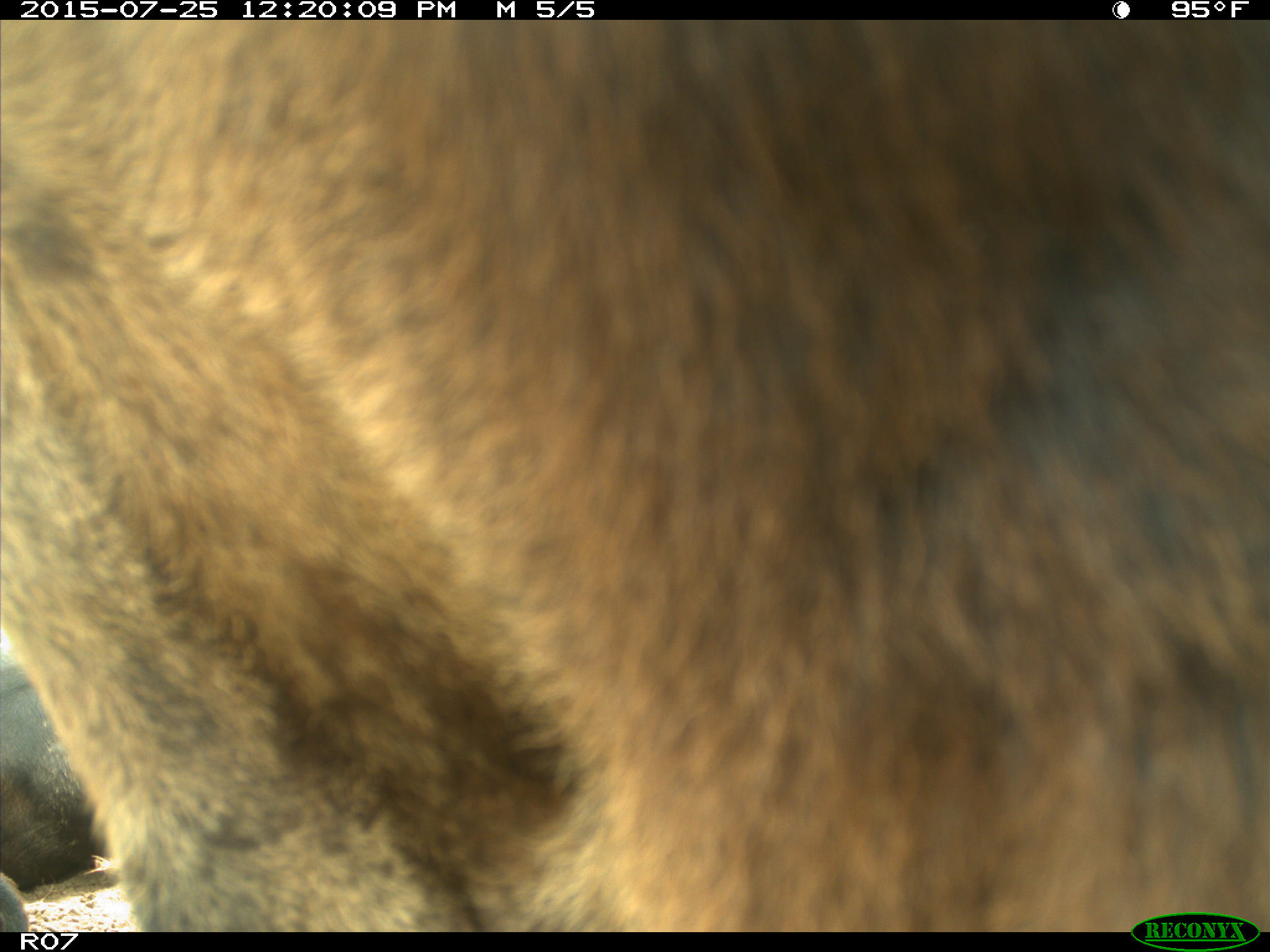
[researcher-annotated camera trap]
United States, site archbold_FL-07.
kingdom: Animalia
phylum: Chordata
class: Mammalia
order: Artiodactyla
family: Bovidae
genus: Bos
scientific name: Bos taurus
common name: domestic cow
Bos taurus (domestic cow).